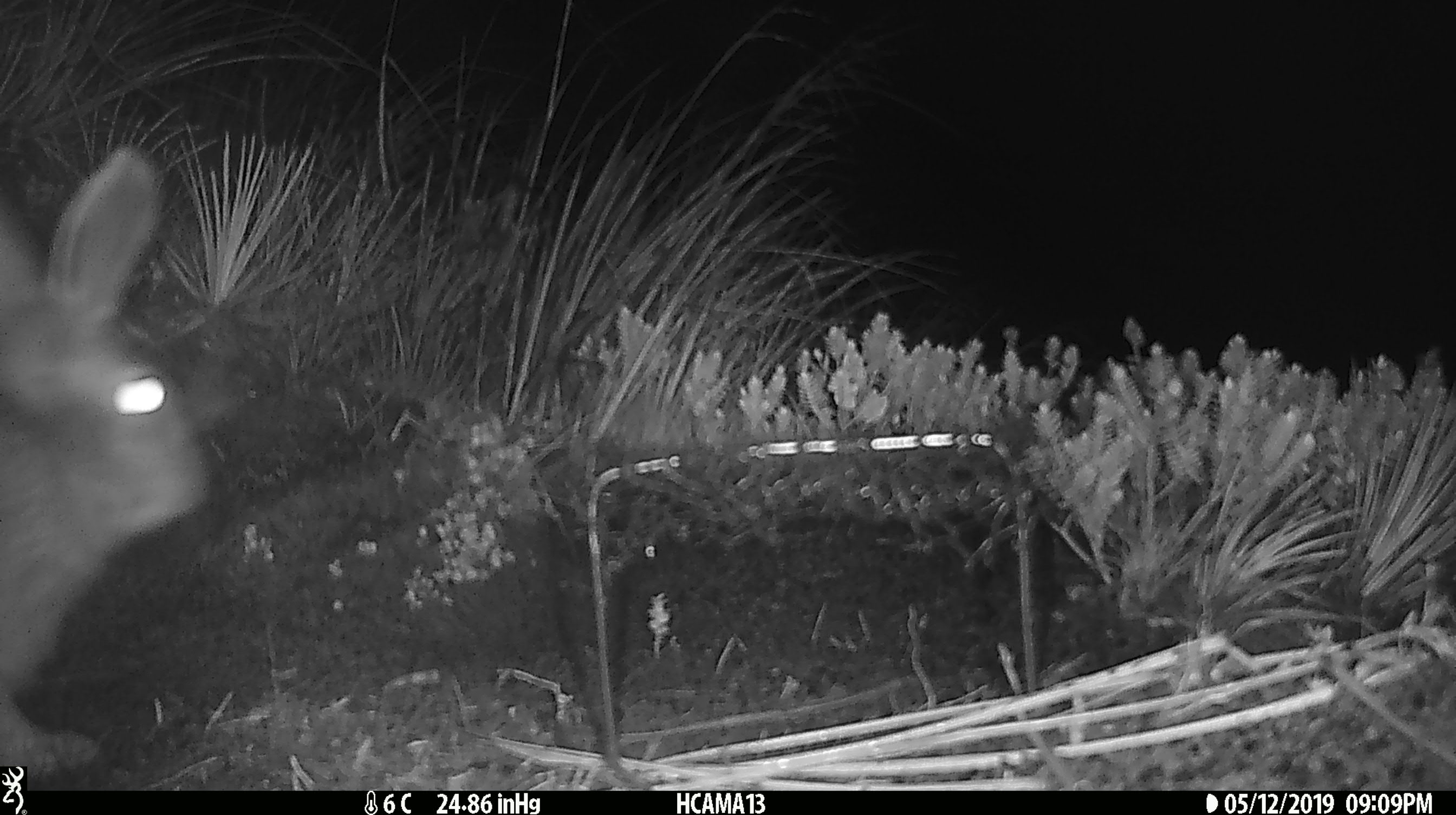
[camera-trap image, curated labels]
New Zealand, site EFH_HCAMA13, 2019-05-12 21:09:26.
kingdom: Animalia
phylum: Chordata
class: Mammalia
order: Lagomorpha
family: Leporidae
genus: Lepus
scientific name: Lepus europaeus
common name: brown hare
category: hare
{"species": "hare (brown hare) (Lepus europaeus)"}